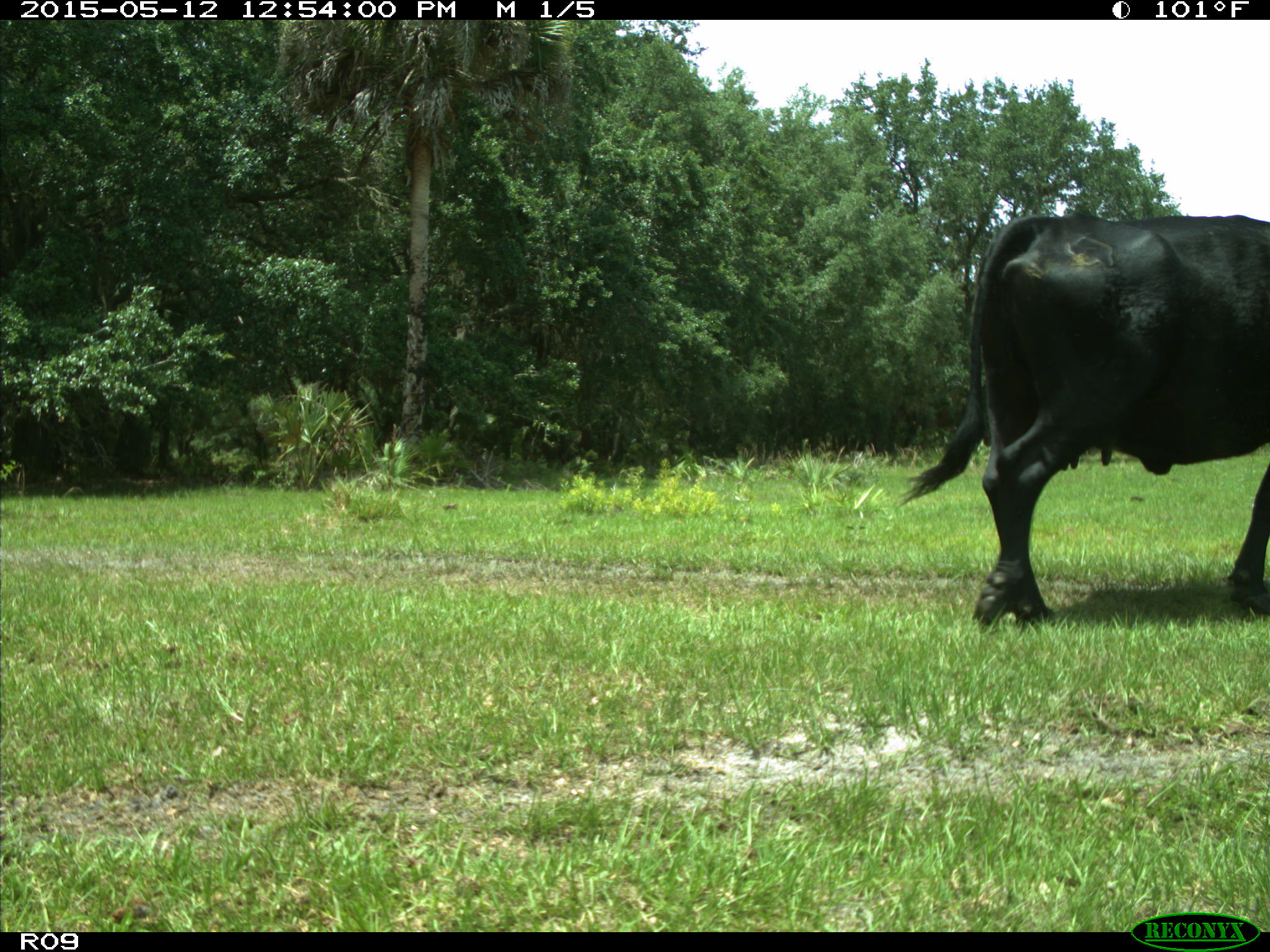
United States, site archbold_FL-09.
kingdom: Animalia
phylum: Chordata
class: Mammalia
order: Artiodactyla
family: Bovidae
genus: Bos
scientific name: Bos taurus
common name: domestic cow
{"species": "Bos taurus (domestic cow)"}